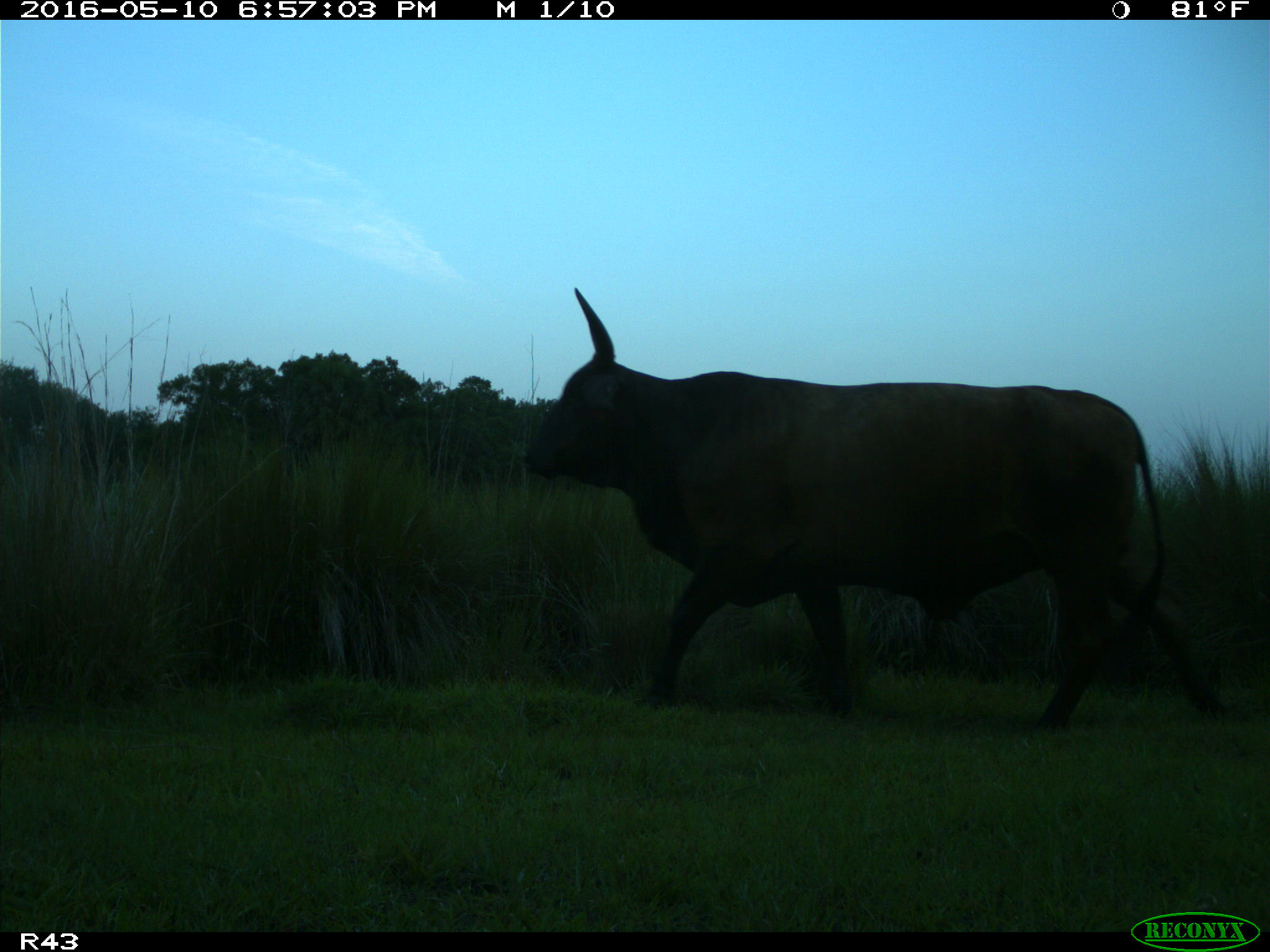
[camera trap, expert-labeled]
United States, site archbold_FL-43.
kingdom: Animalia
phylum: Chordata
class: Mammalia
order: Artiodactyla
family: Bovidae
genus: Bos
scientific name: Bos taurus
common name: domestic cow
Bos taurus (domestic cow).